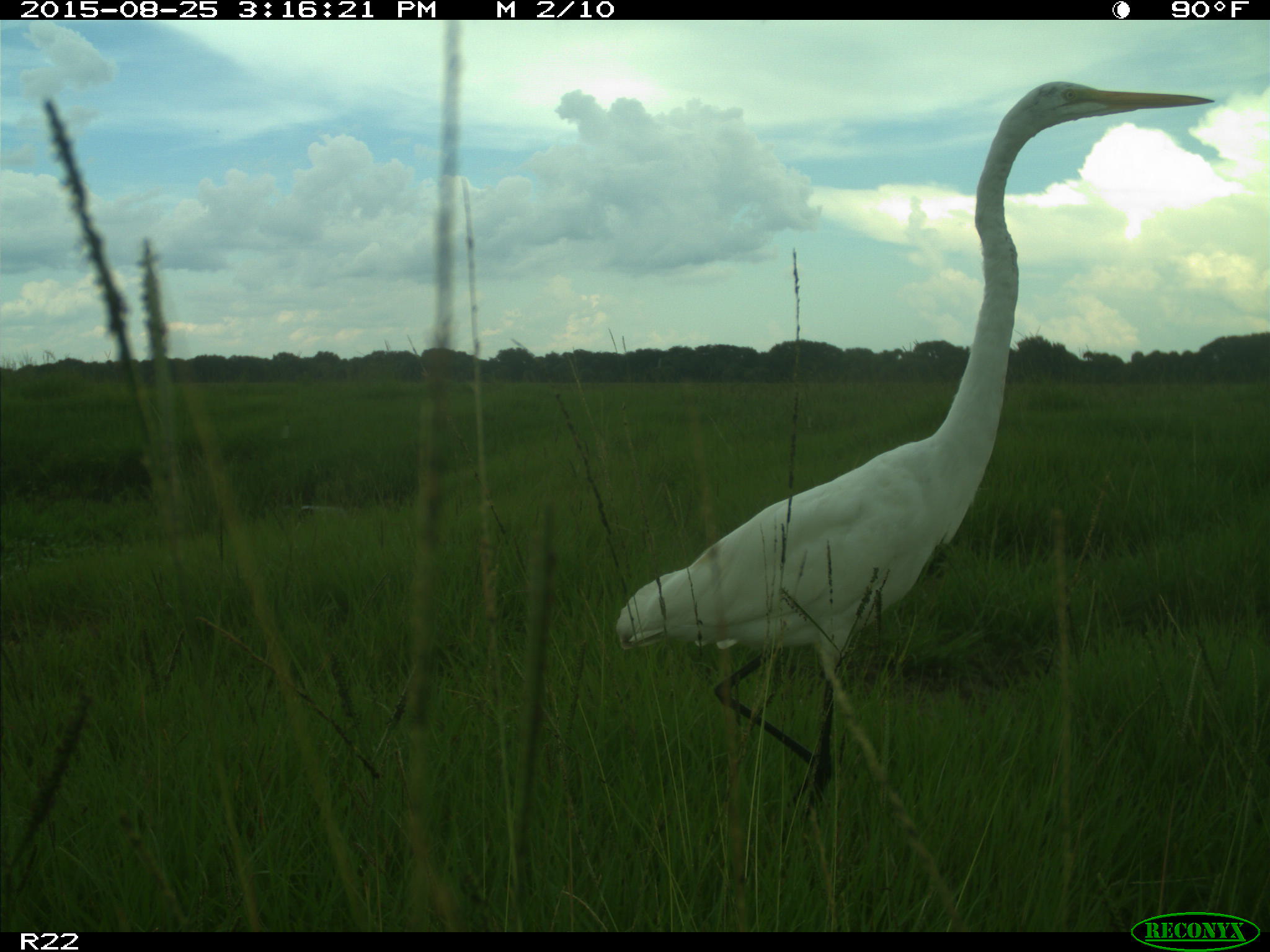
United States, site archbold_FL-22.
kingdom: Animalia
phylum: Chordata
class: Aves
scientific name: Aves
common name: birds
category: unidentified bird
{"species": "unidentified bird (birds) (Aves)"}